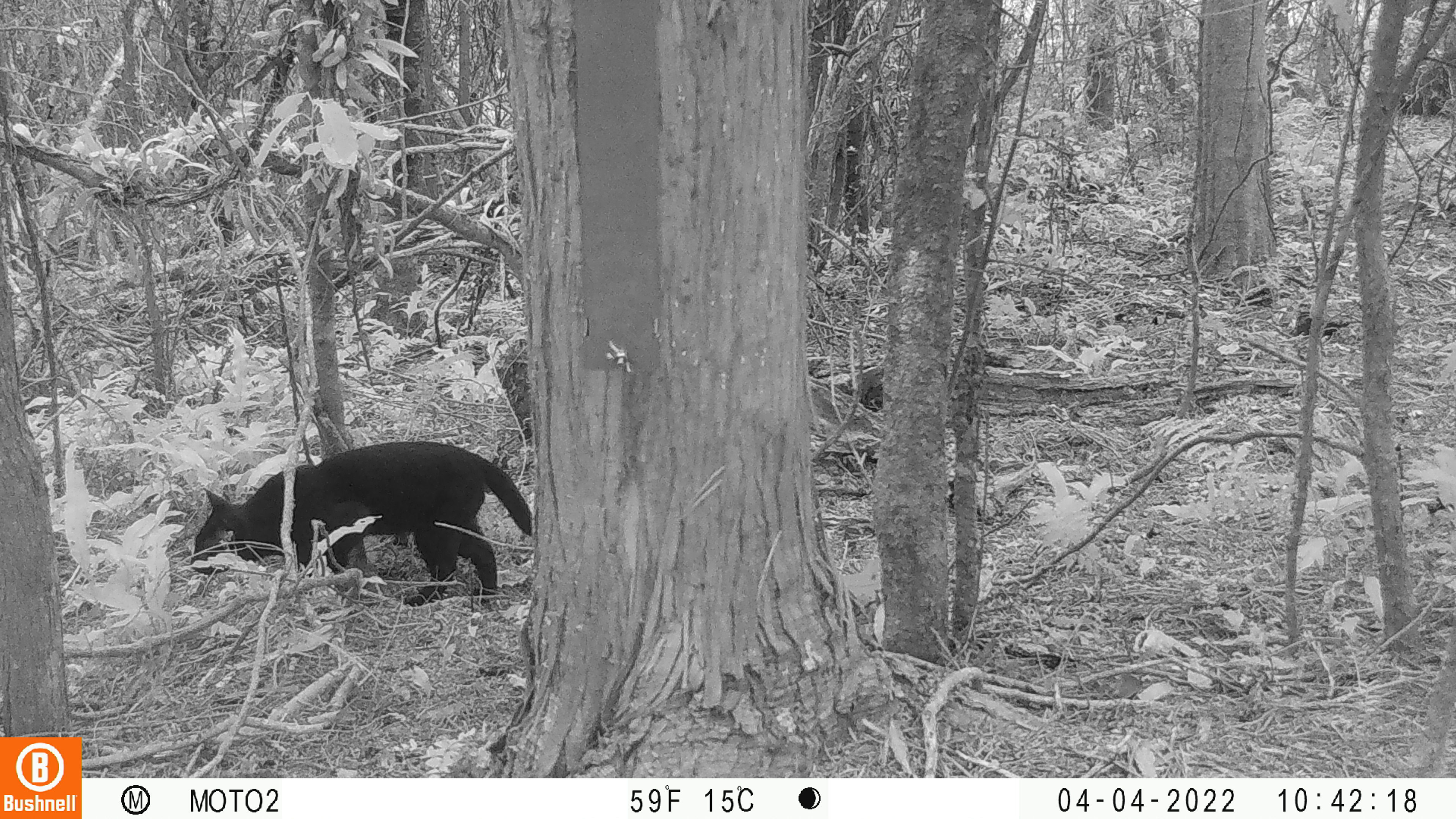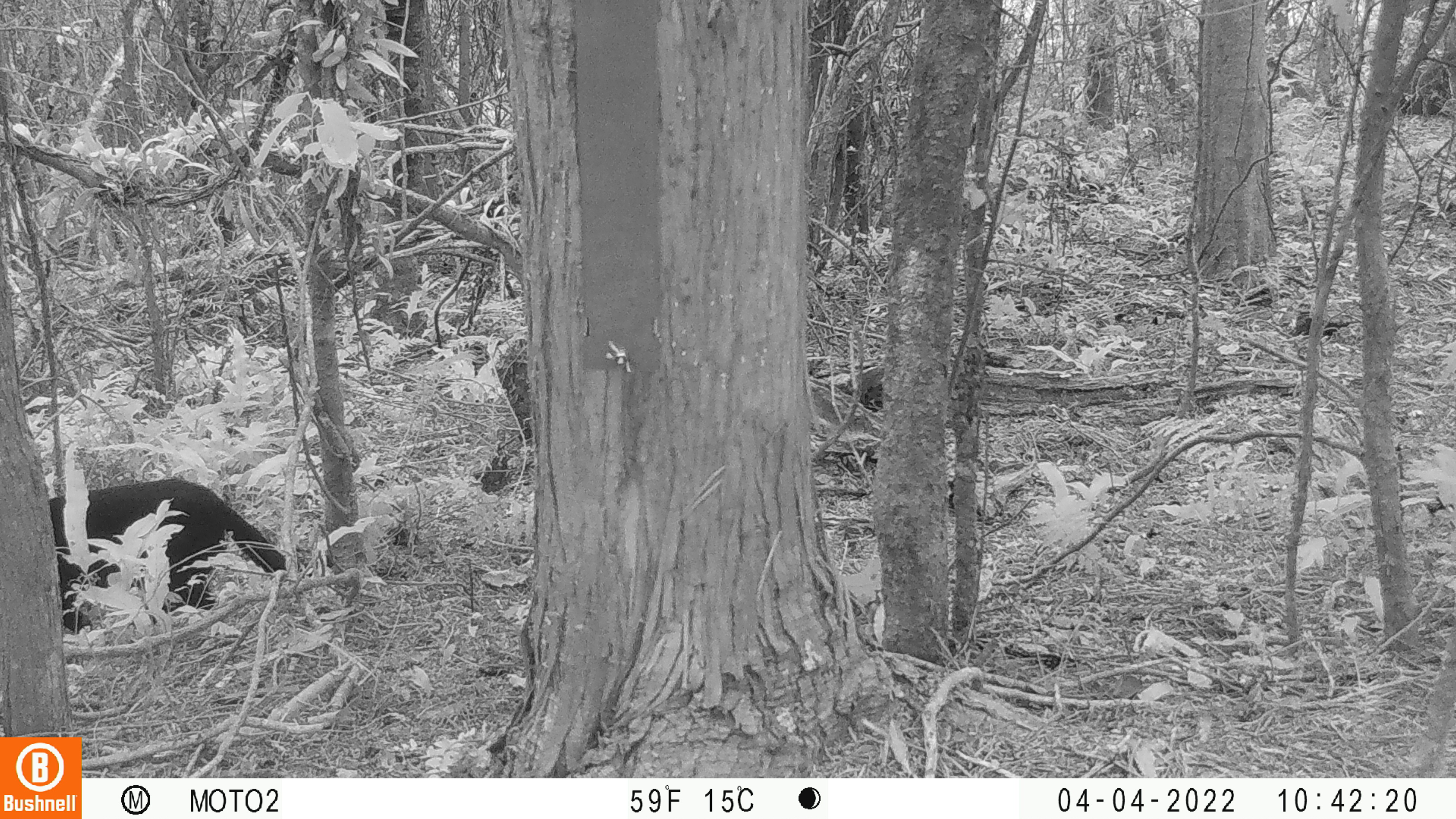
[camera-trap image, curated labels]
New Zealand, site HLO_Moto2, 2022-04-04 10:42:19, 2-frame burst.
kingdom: Animalia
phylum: Chordata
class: Mammalia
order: Carnivora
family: Felidae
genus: Felis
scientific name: Felis catus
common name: domestic cat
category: cat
Cat (domestic cat) (Felis catus).